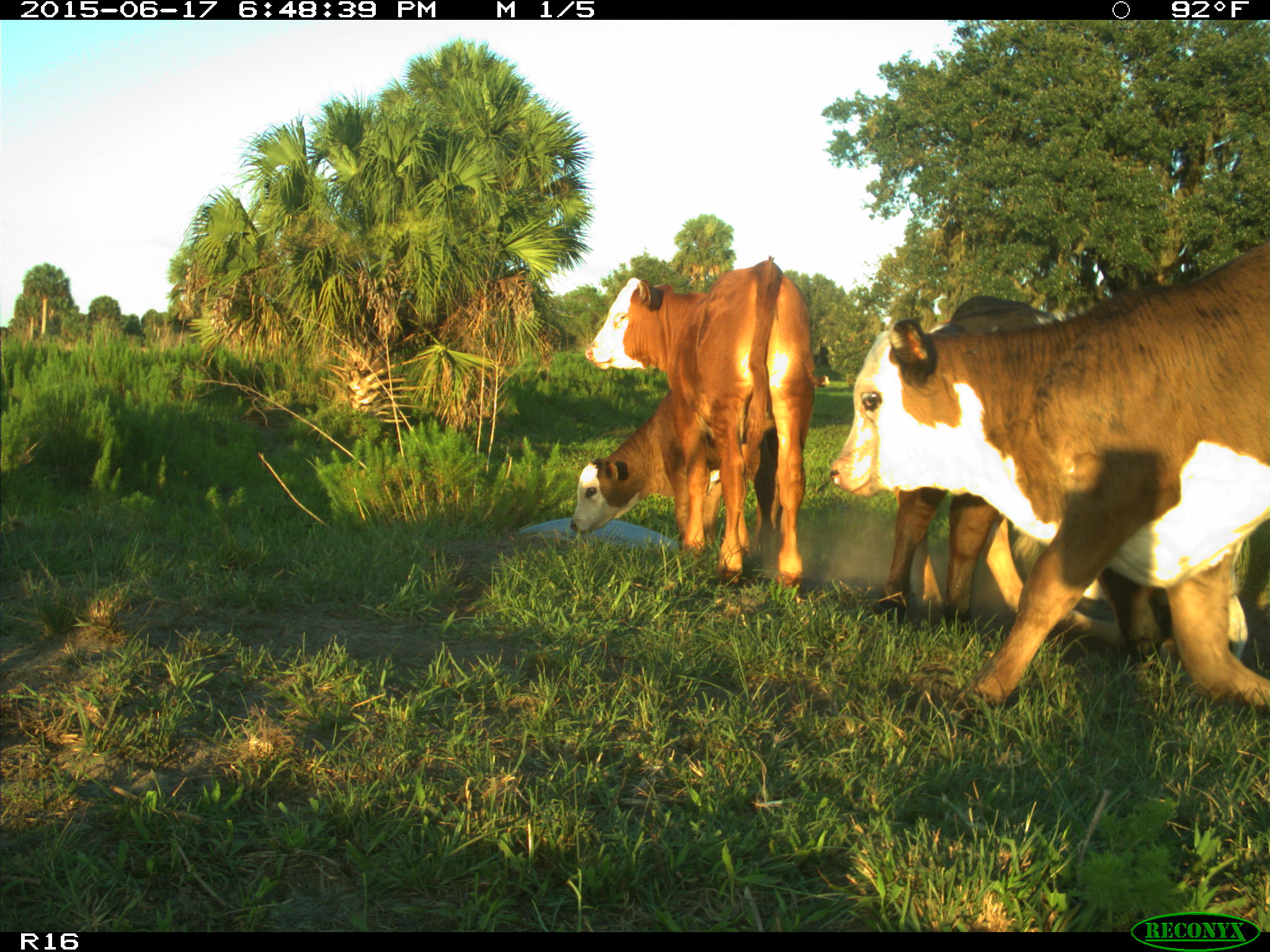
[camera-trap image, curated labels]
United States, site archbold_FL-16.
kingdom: Animalia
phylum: Chordata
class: Mammalia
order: Artiodactyla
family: Bovidae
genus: Bos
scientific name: Bos taurus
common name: domestic cow